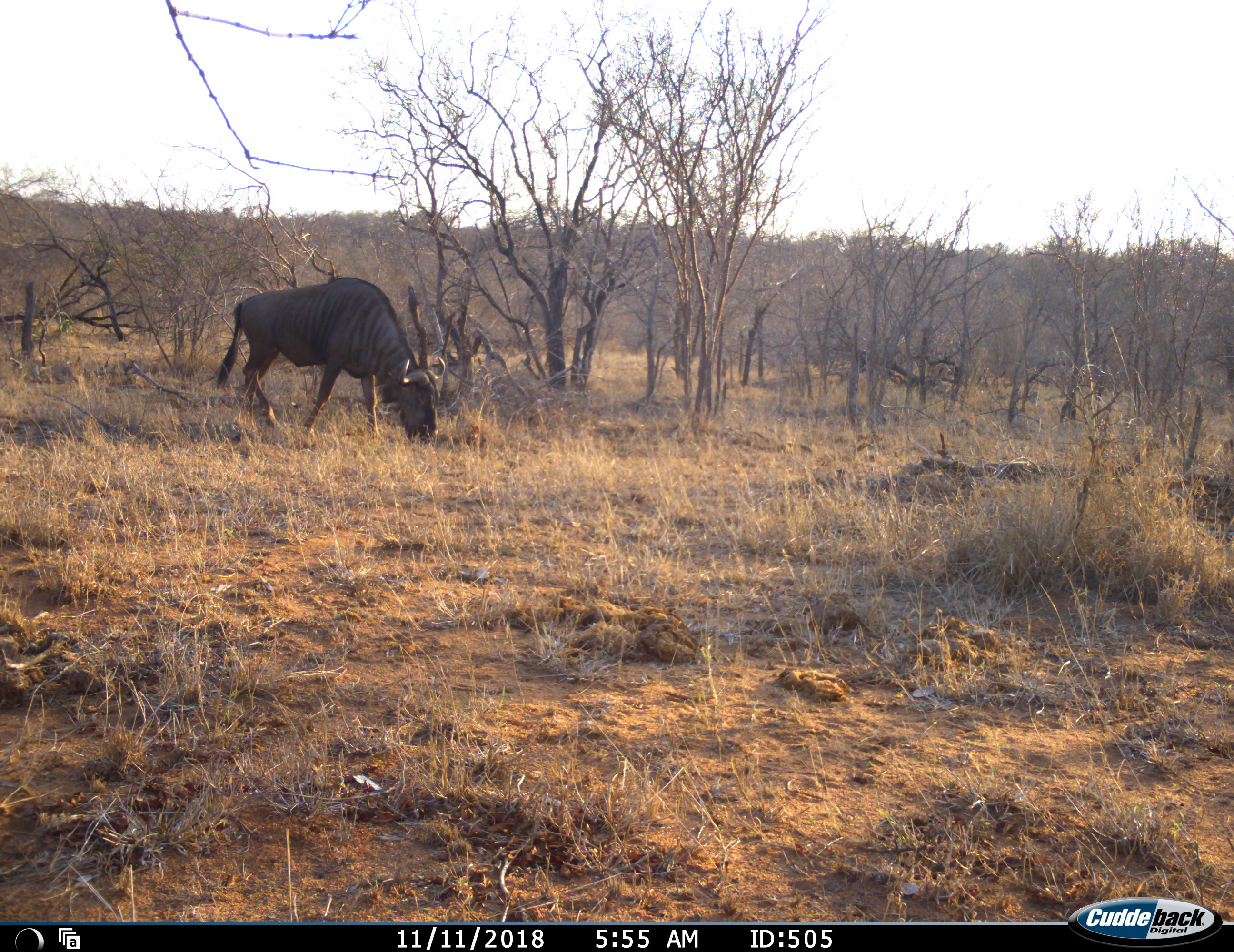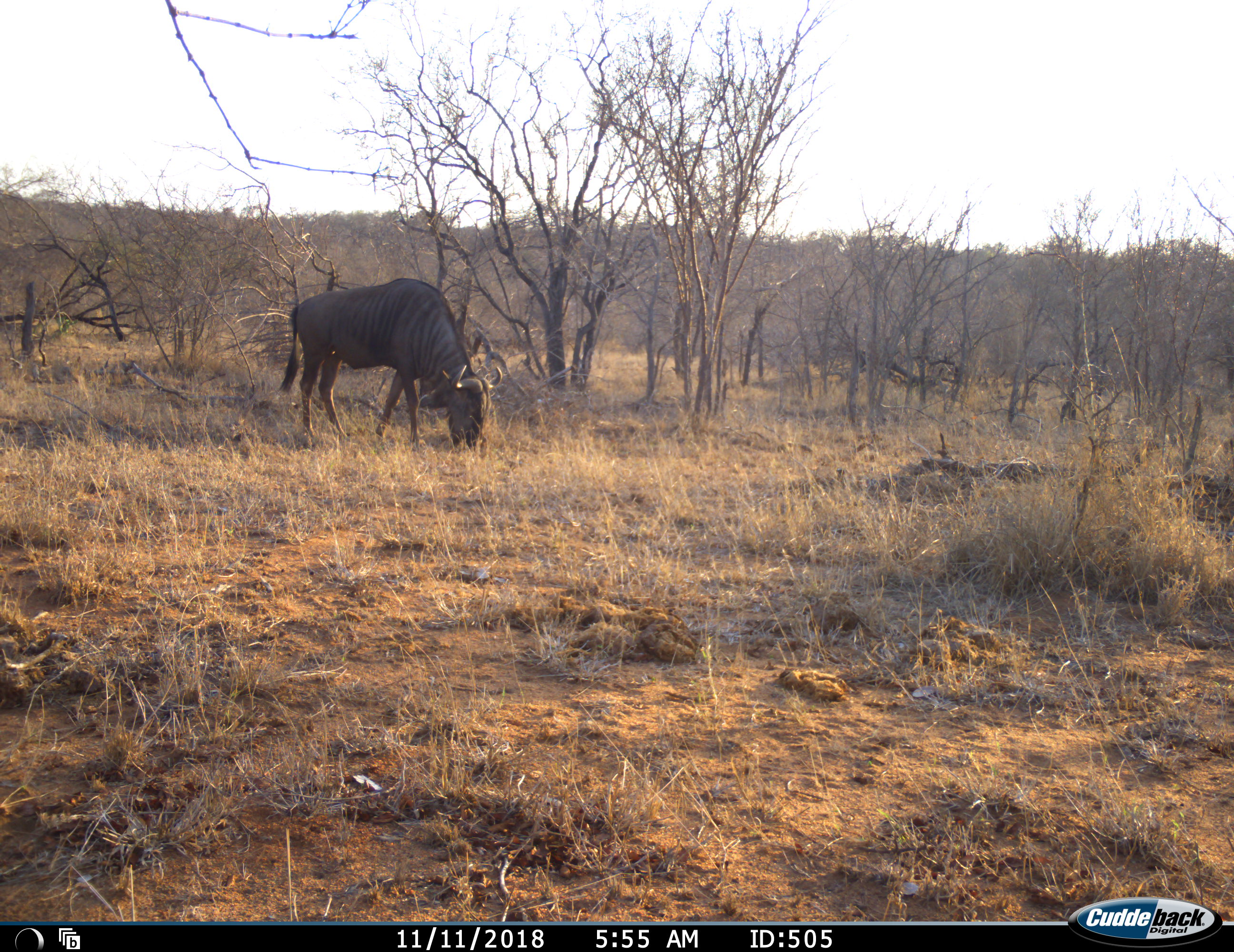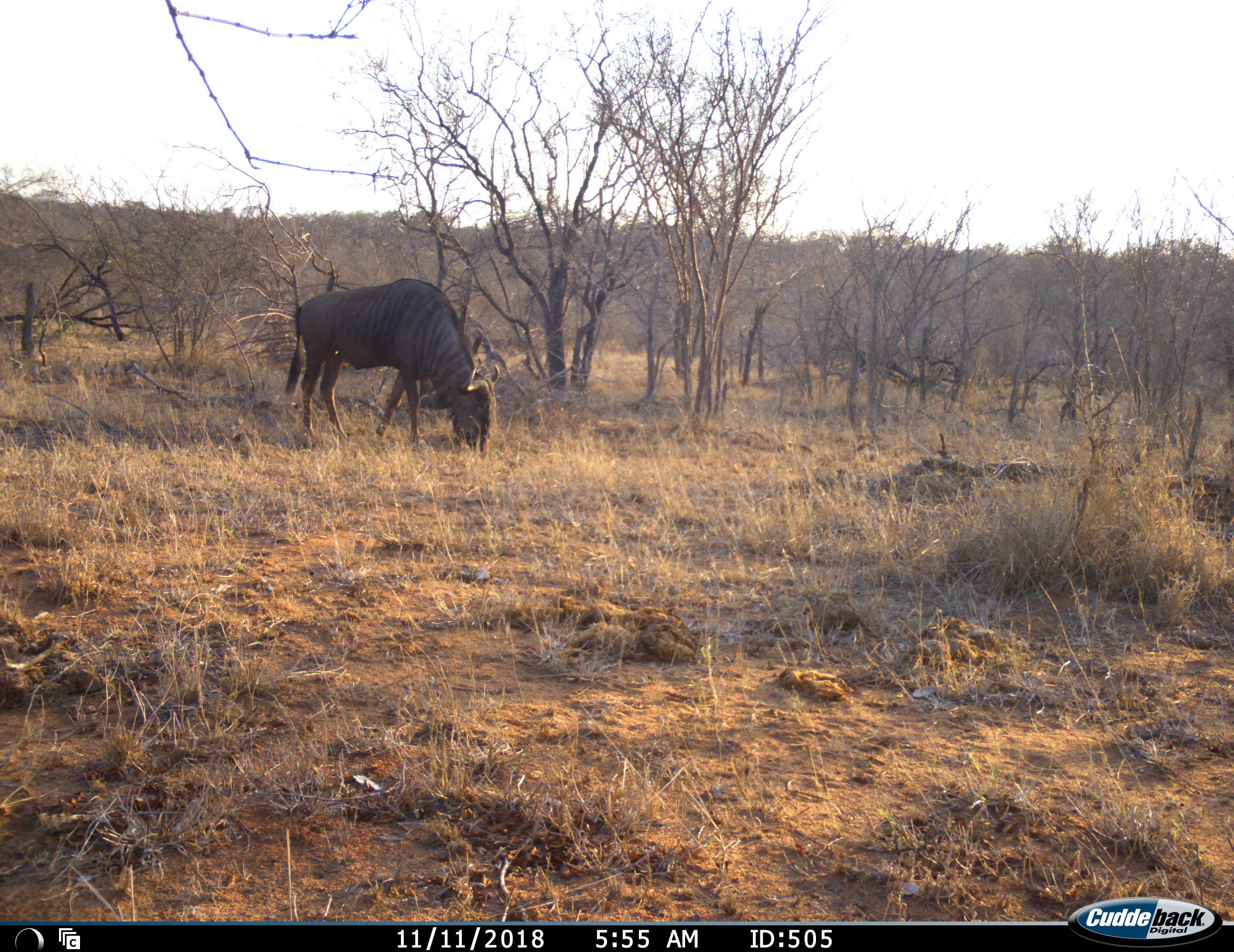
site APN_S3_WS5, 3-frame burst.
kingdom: Animalia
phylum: Chordata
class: Mammalia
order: Artiodactyla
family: Bovidae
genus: Connochaetes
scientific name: Connochaetes taurinus taurinus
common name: blue wildebeest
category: wildebeestblue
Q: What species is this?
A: Wildebeestblue (blue wildebeest) (Connochaetes taurinus taurinus).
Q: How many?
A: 1.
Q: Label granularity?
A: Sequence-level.